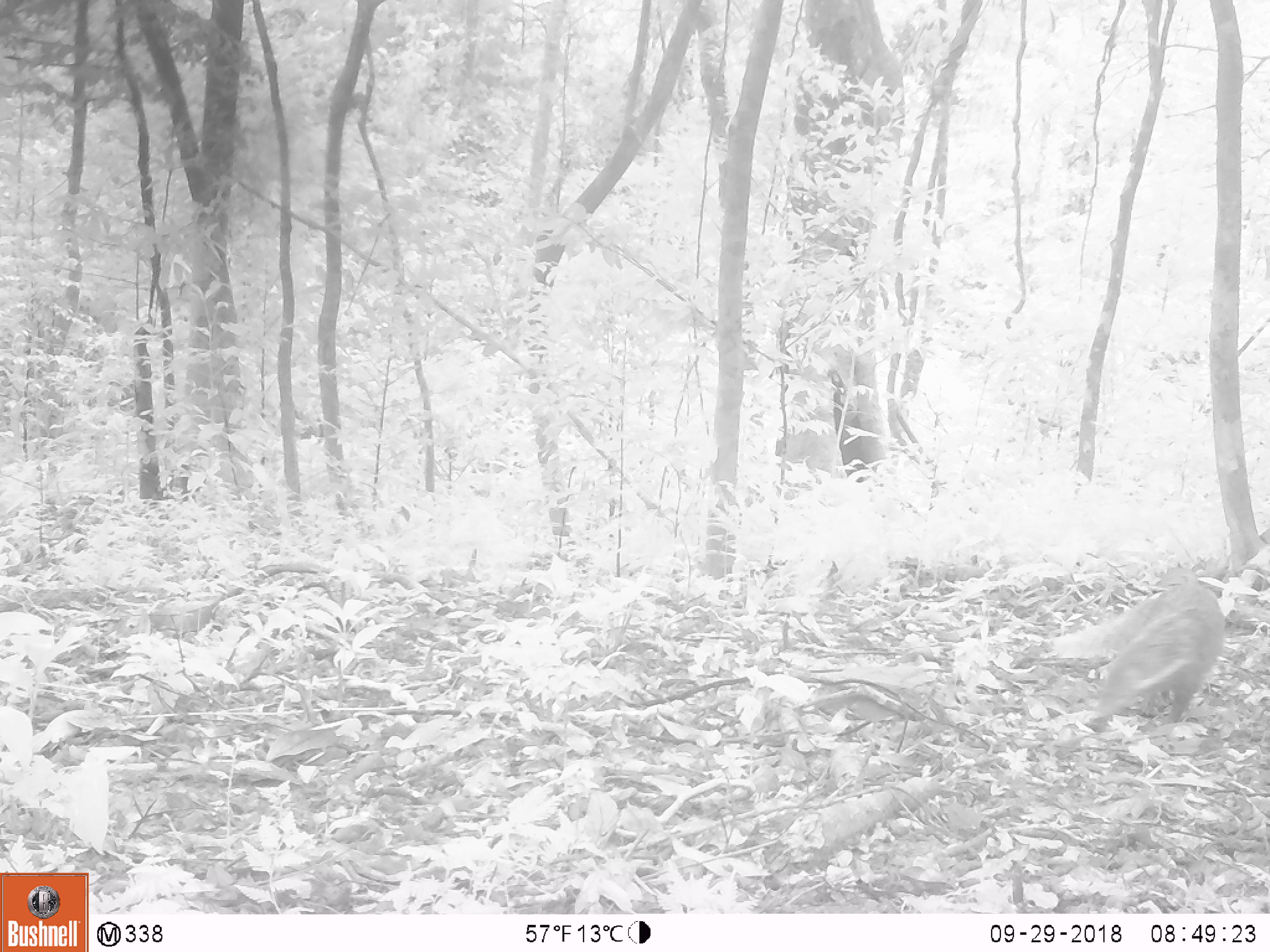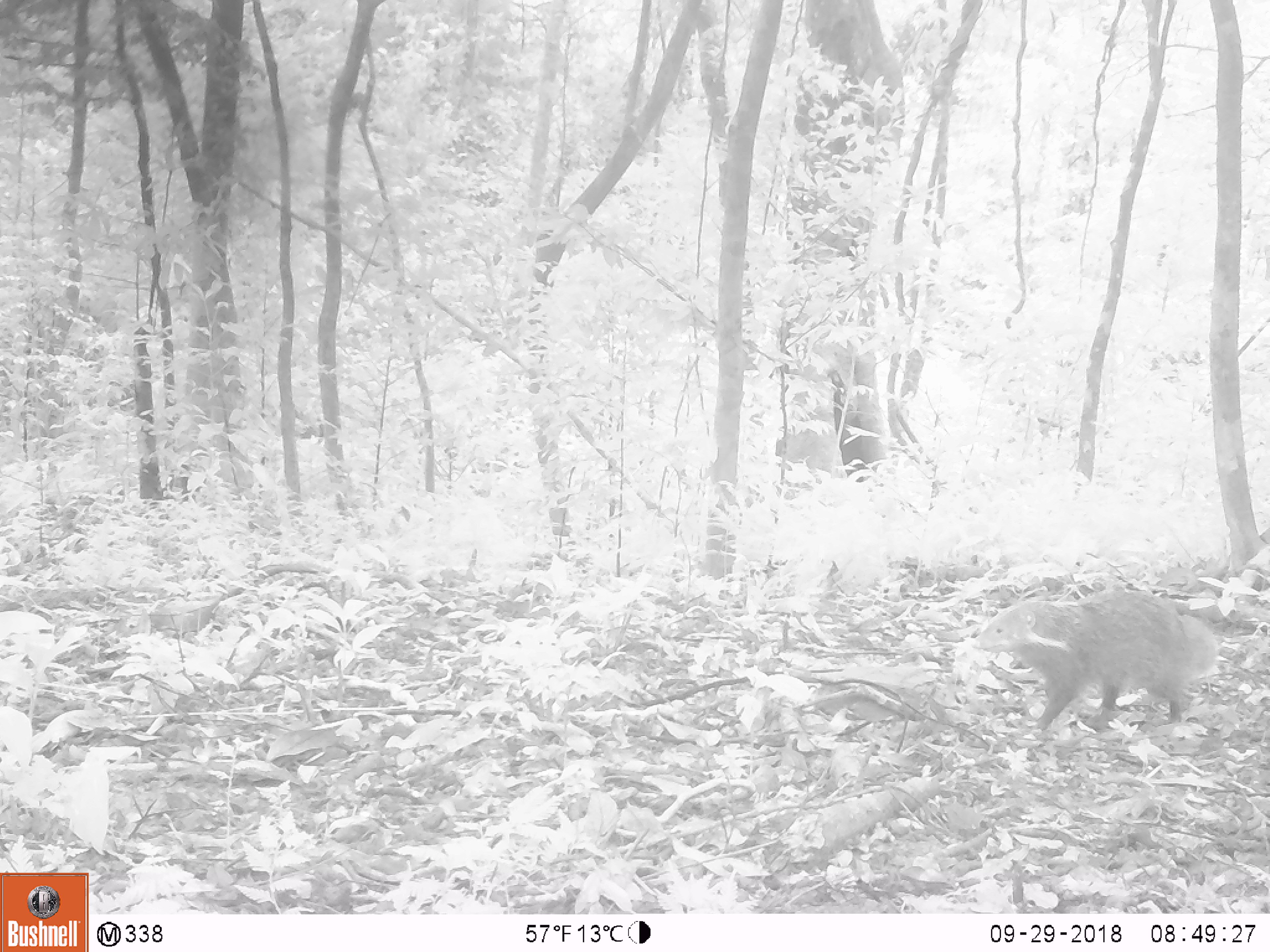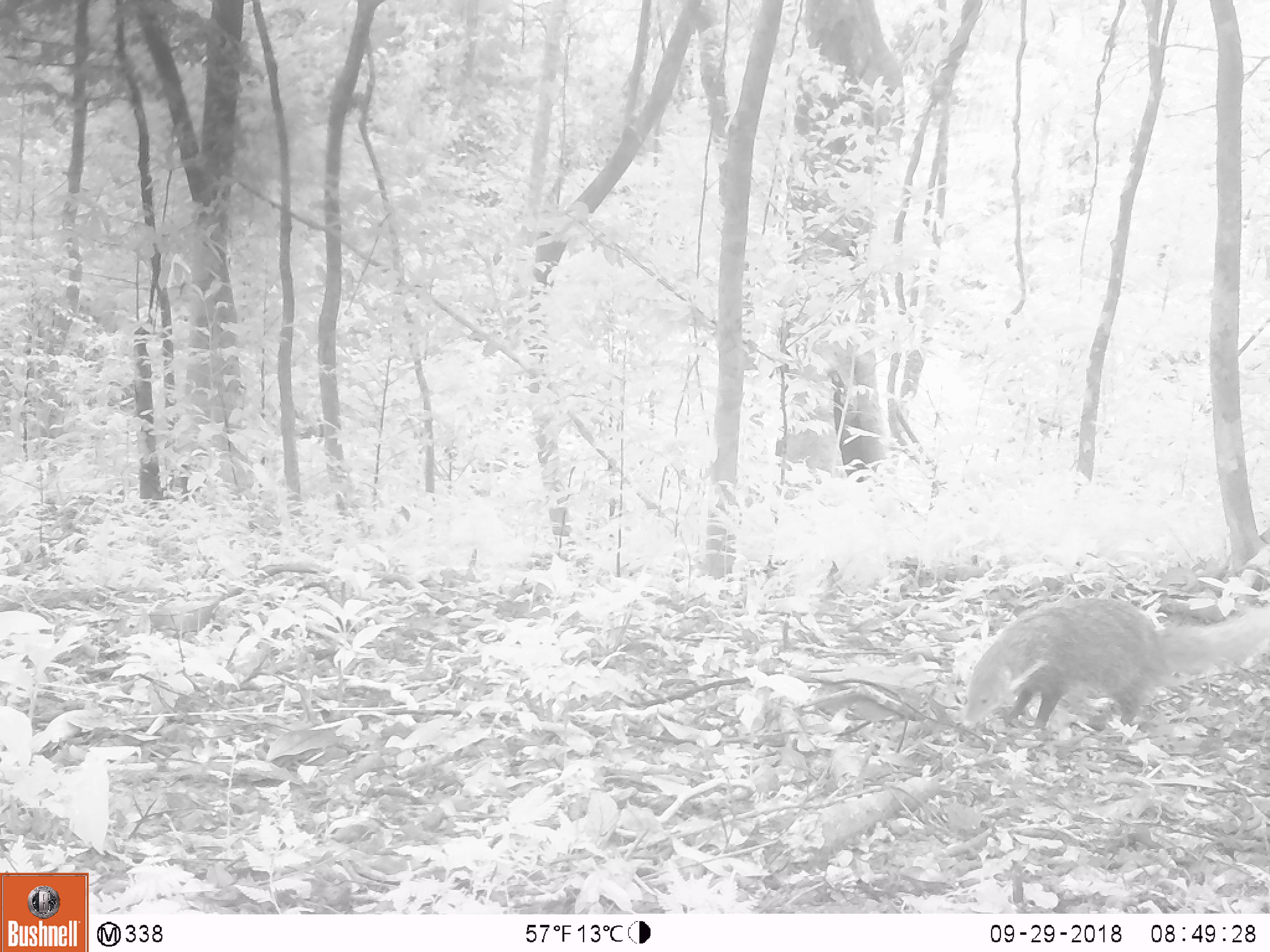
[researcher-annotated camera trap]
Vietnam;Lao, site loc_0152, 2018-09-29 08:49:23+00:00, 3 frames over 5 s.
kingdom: Animalia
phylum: Chordata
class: Mammalia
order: Carnivora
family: Herpestidae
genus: Urva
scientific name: Urva urva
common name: crab-eating mongoose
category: crab eating mongoose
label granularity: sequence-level